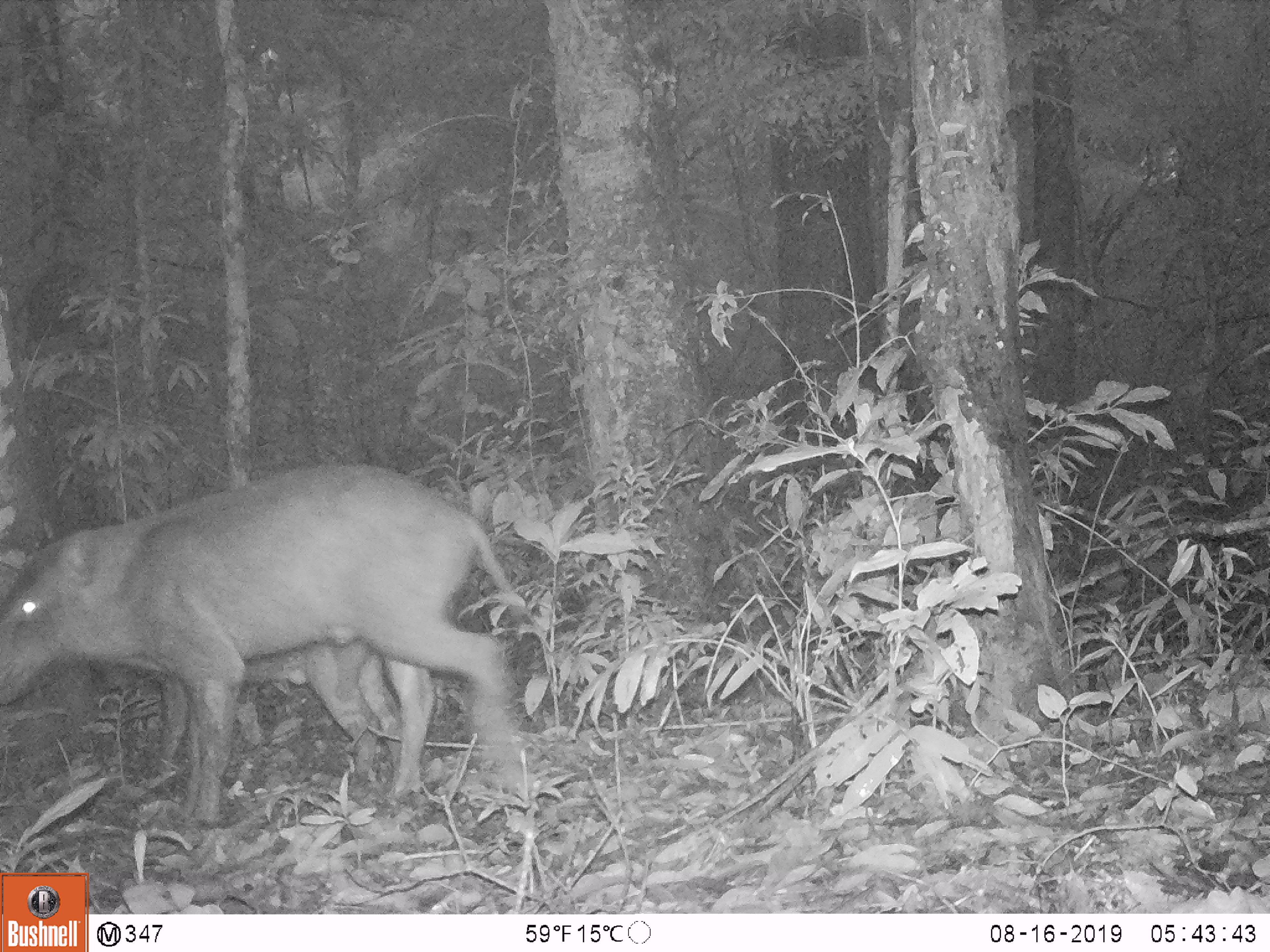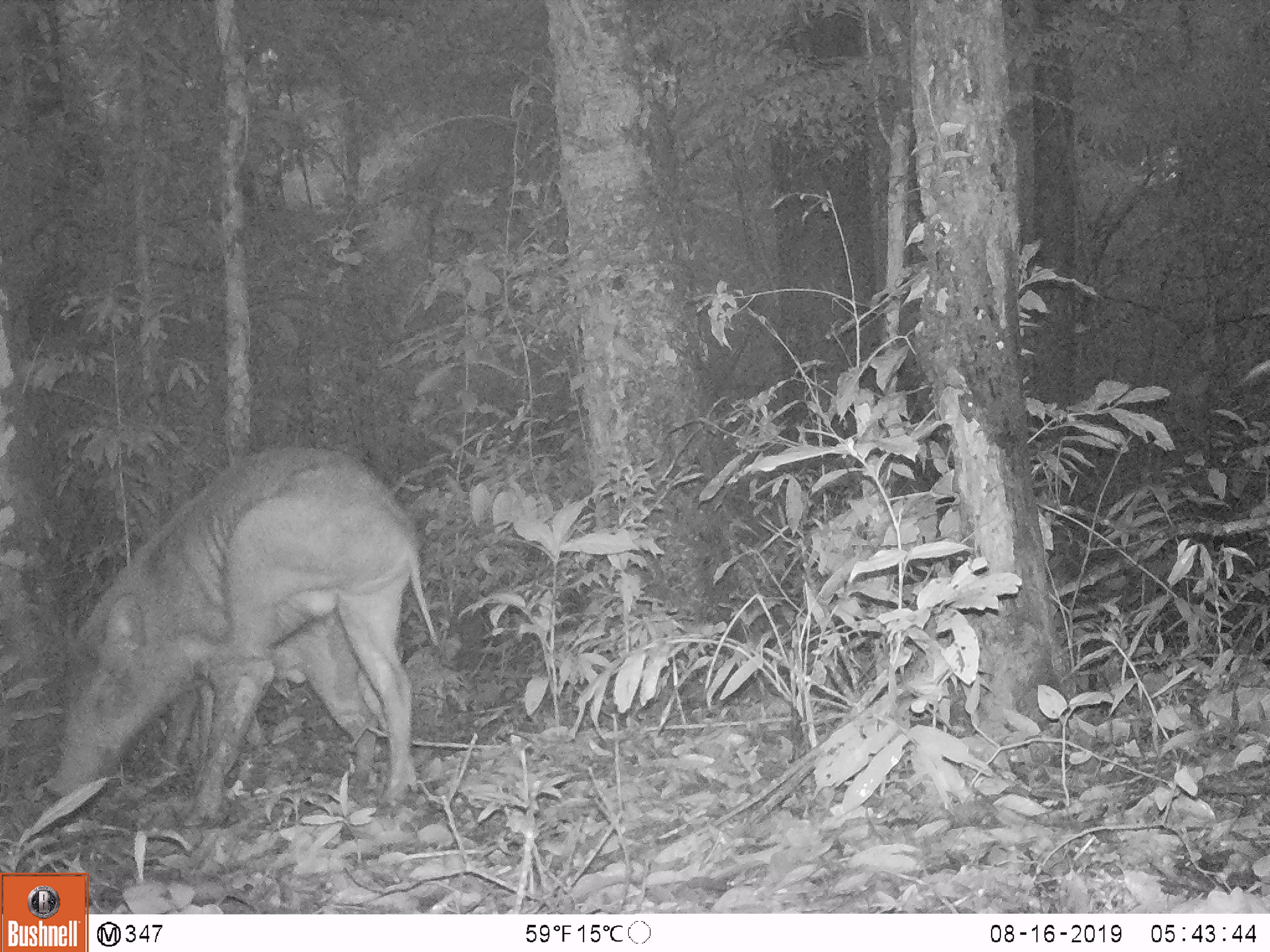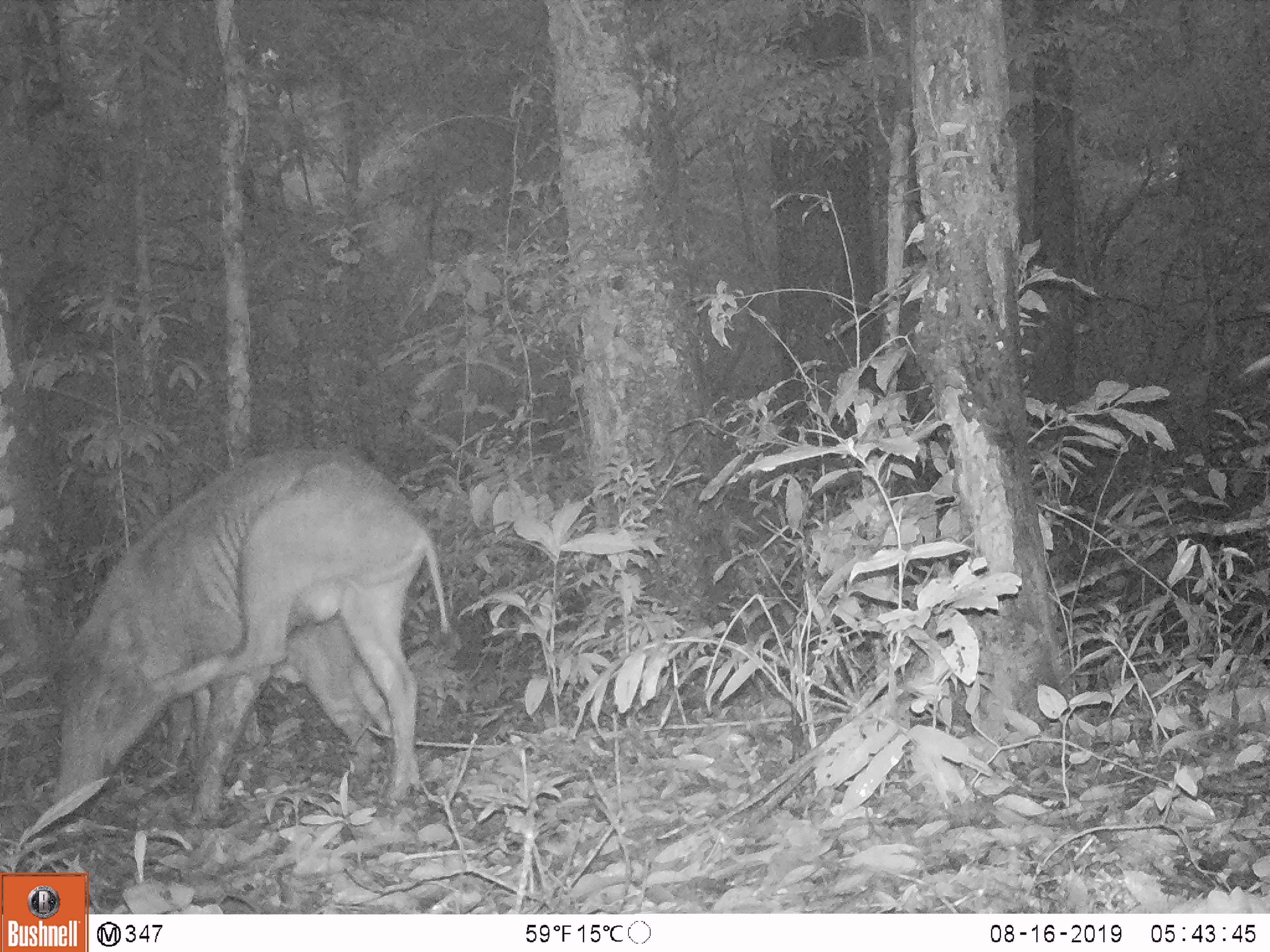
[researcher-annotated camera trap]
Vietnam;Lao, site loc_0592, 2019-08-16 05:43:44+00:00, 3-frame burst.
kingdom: Animalia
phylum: Chordata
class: Mammalia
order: Artiodactyla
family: Suidae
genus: Sus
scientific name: Sus scrofa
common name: eurasian wild pig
Eurasian wild pig (Sus scrofa). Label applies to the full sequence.